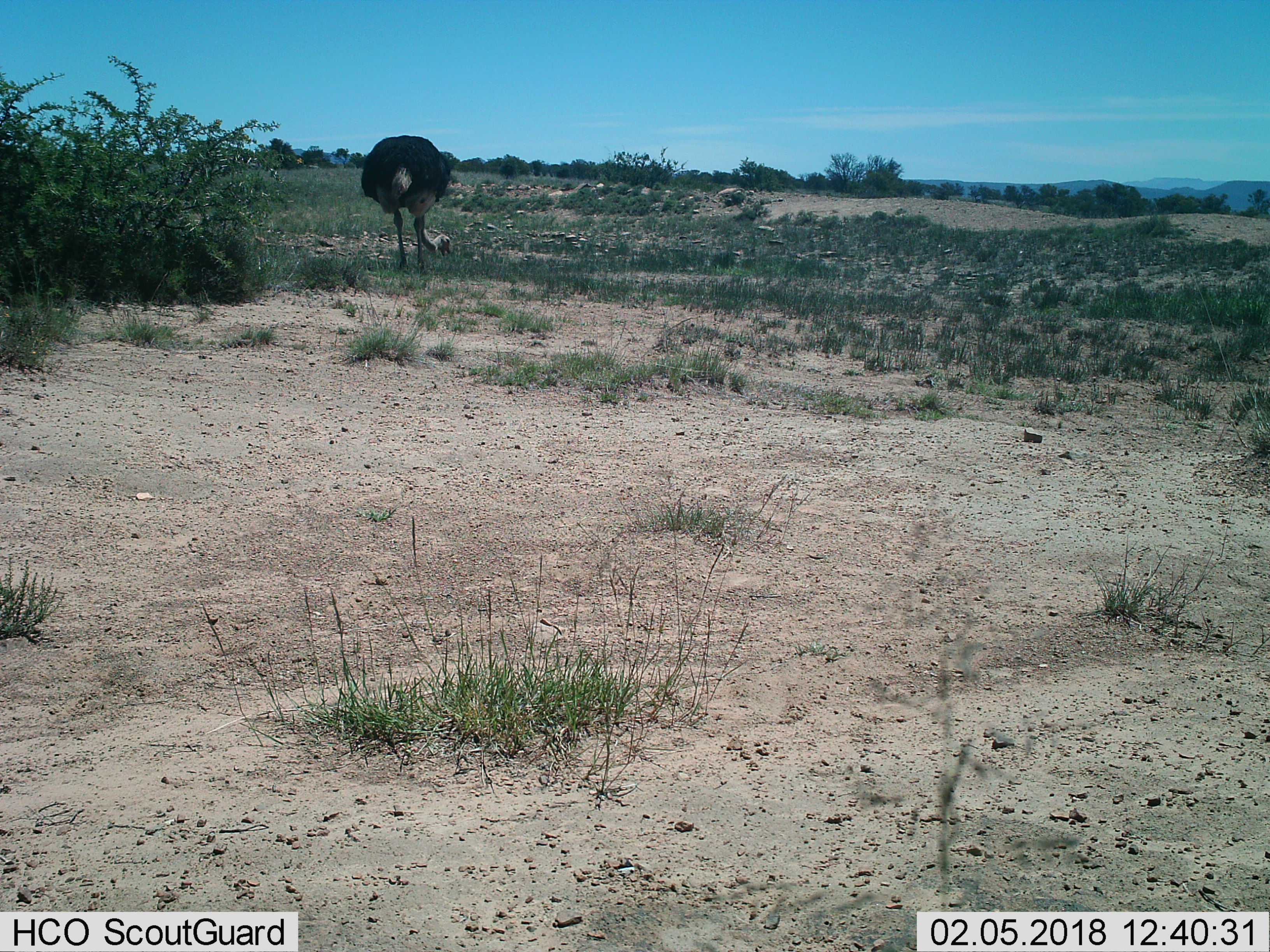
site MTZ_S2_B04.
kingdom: Animalia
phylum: Chordata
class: Aves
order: Struthioniformes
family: Struthionidae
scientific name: Struthionidae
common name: ostrich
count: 1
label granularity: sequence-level